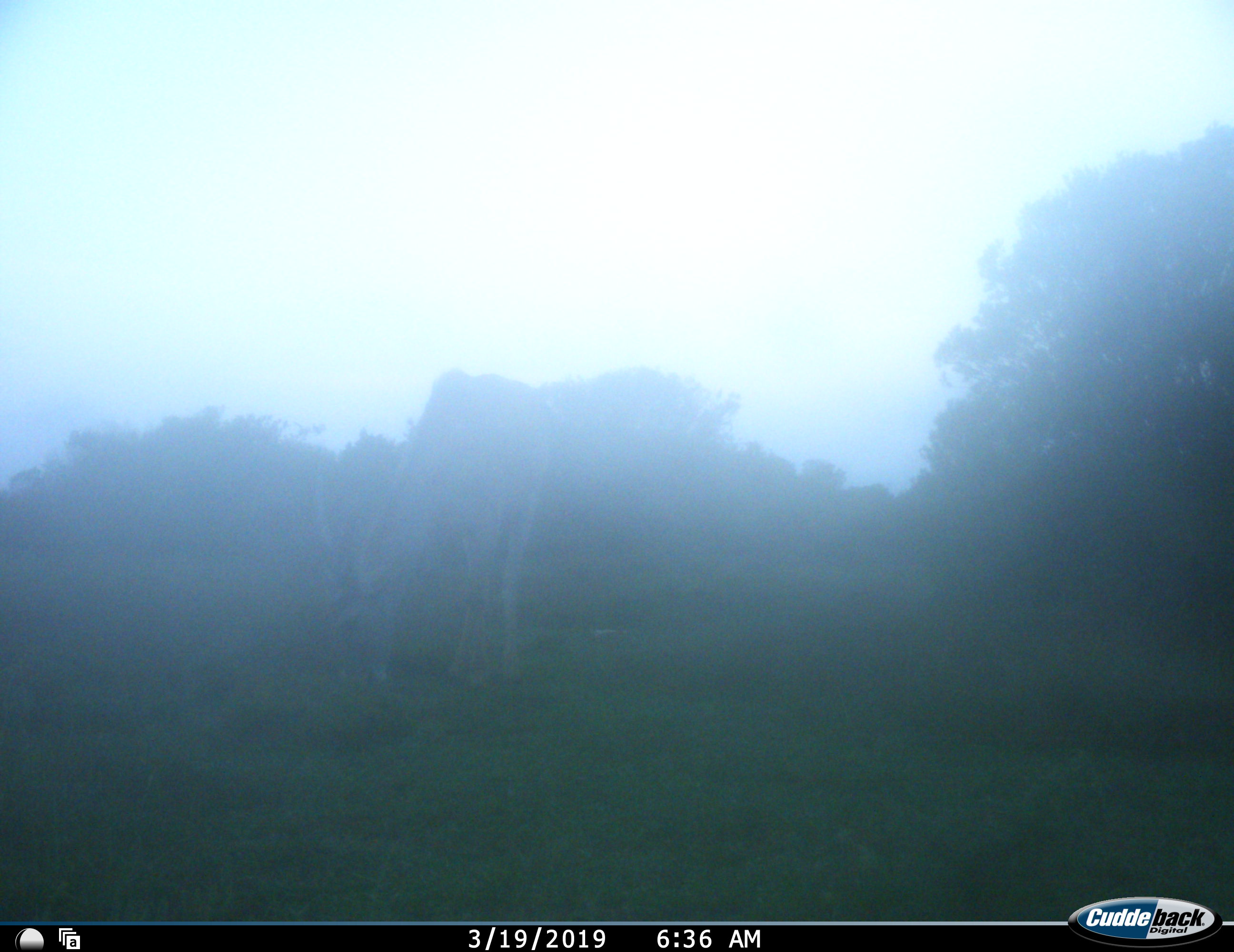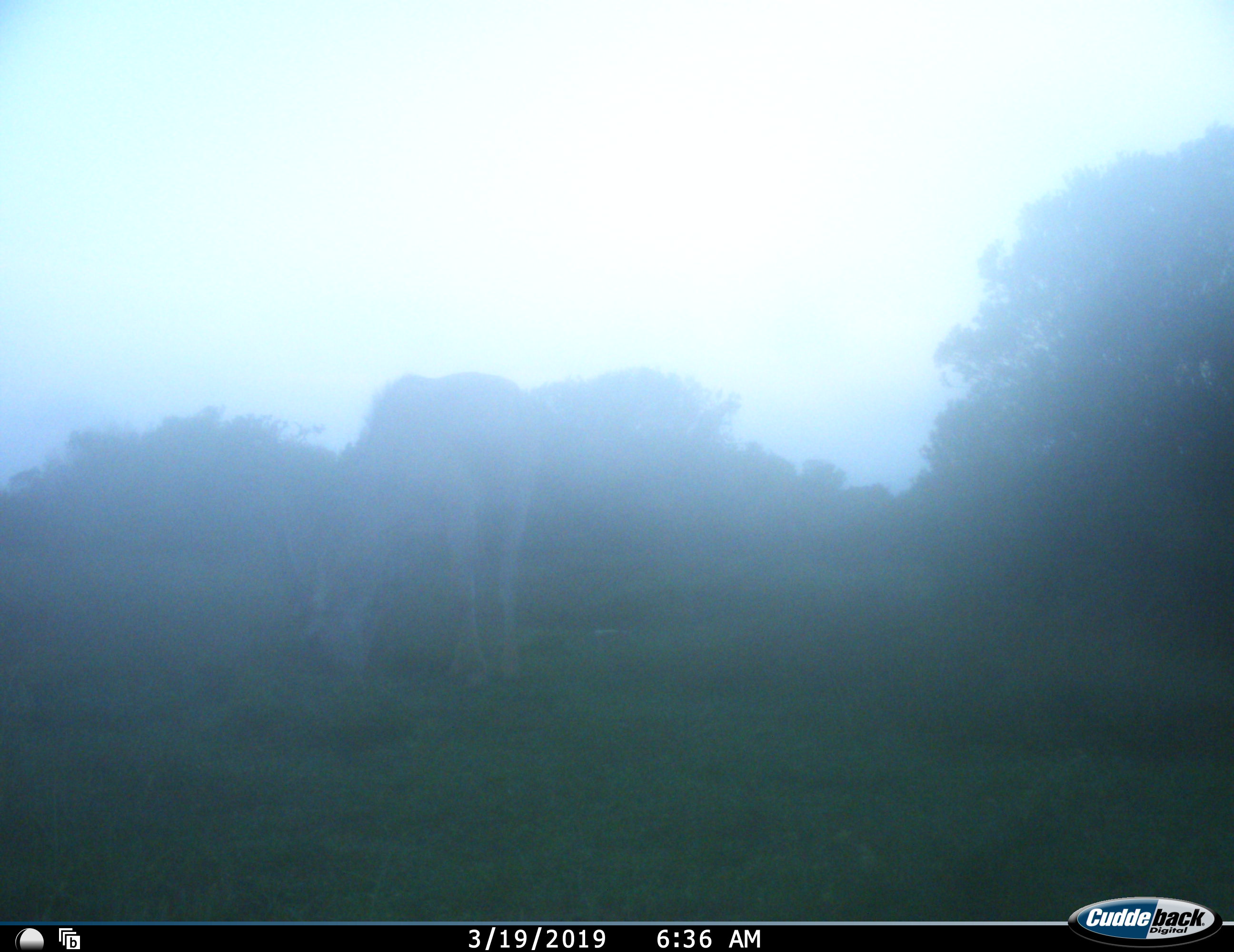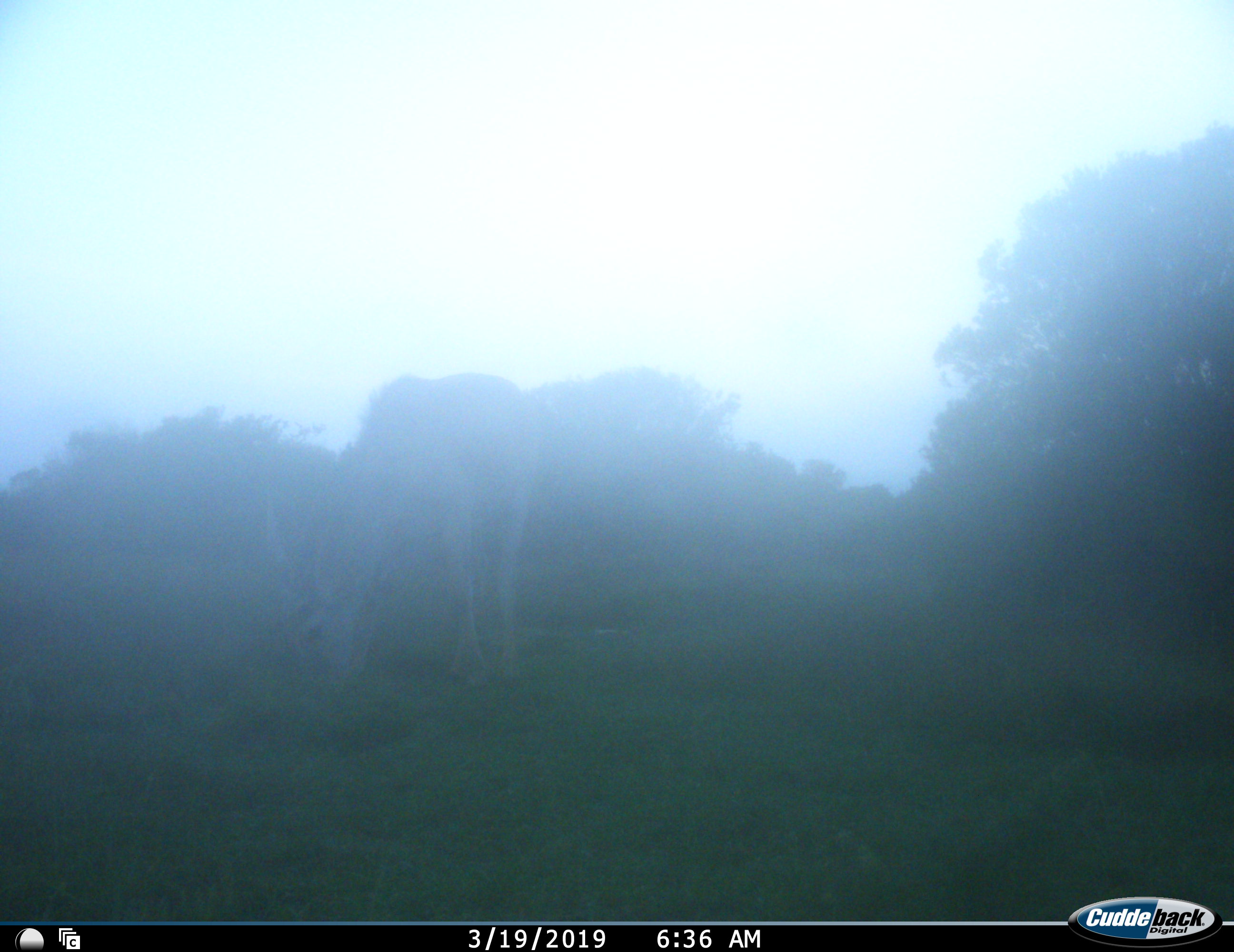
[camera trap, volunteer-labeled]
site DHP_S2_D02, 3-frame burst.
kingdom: Animalia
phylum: Chordata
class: Mammalia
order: Artiodactyla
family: Bovidae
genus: Tragelaphus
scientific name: Tragelaphus oryx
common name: eland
Eland (Tragelaphus oryx), count 1. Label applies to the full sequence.